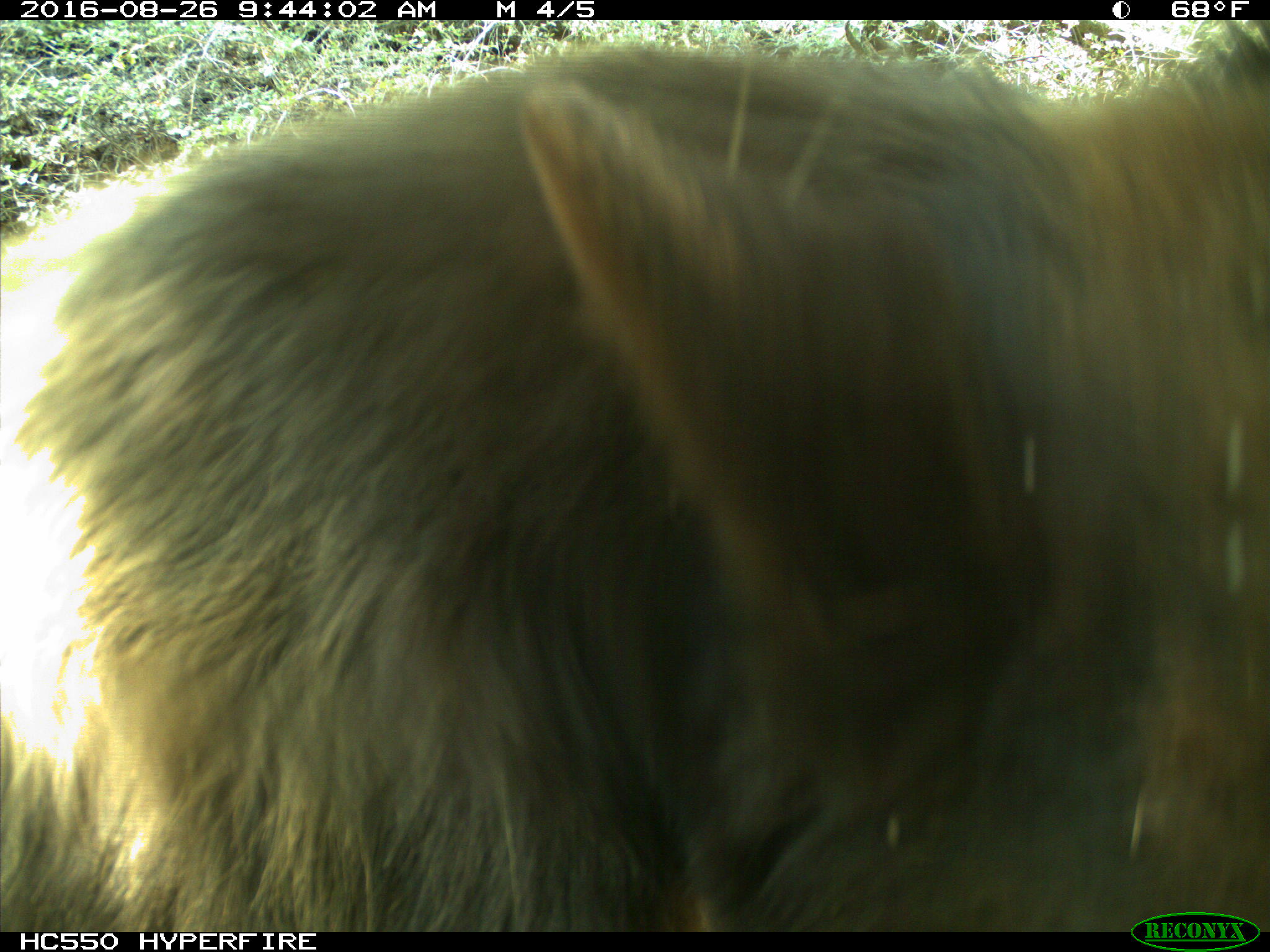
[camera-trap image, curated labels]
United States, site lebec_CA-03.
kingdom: Animalia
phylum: Chordata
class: Mammalia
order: Carnivora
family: Ursidae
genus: Ursus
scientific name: Ursus americanus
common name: american black bear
Ursus americanus (american black bear).